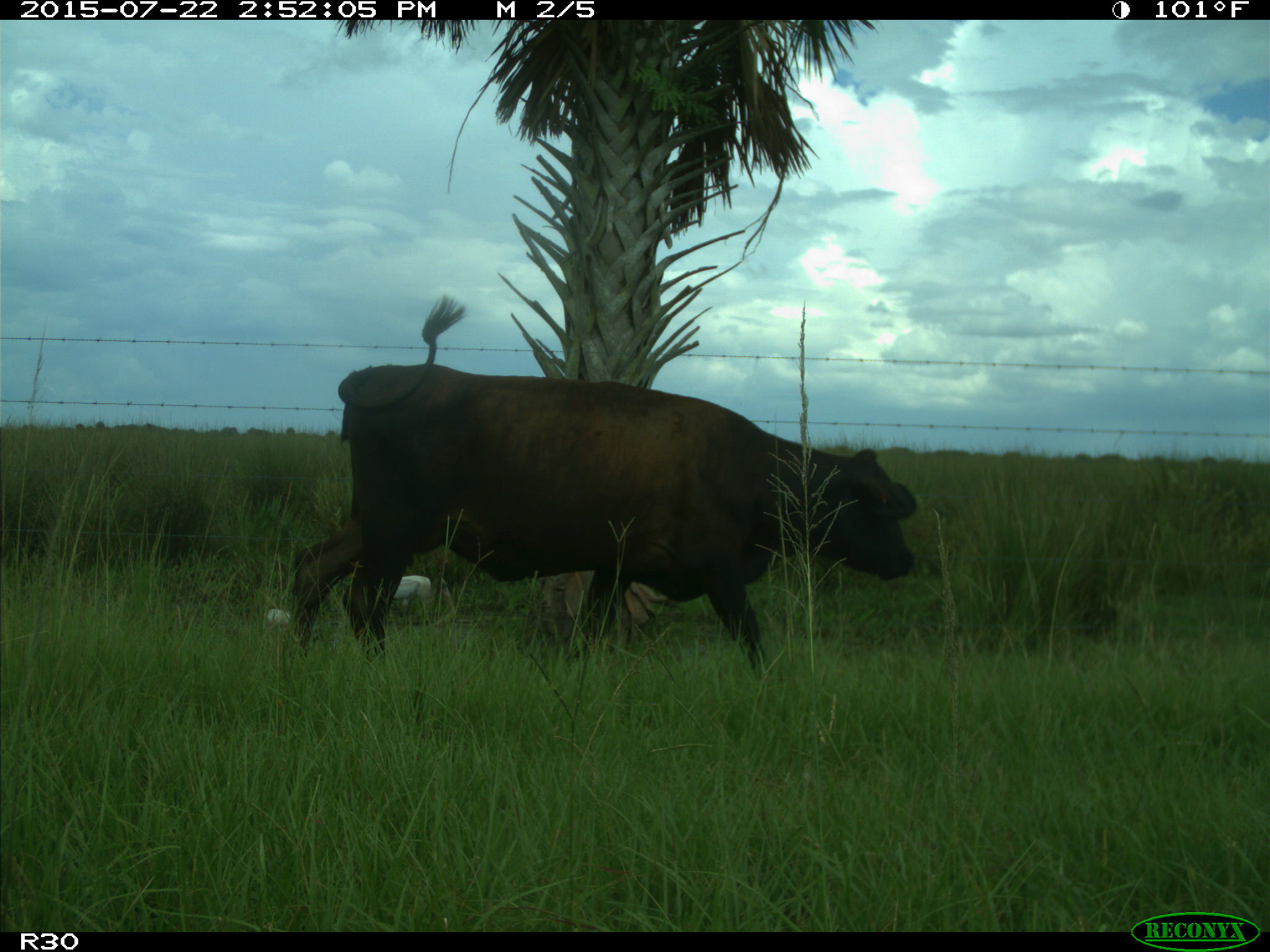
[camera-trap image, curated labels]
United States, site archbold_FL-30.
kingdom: Animalia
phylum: Chordata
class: Mammalia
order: Artiodactyla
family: Bovidae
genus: Bos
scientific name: Bos taurus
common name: domestic cow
Bos taurus (domestic cow).